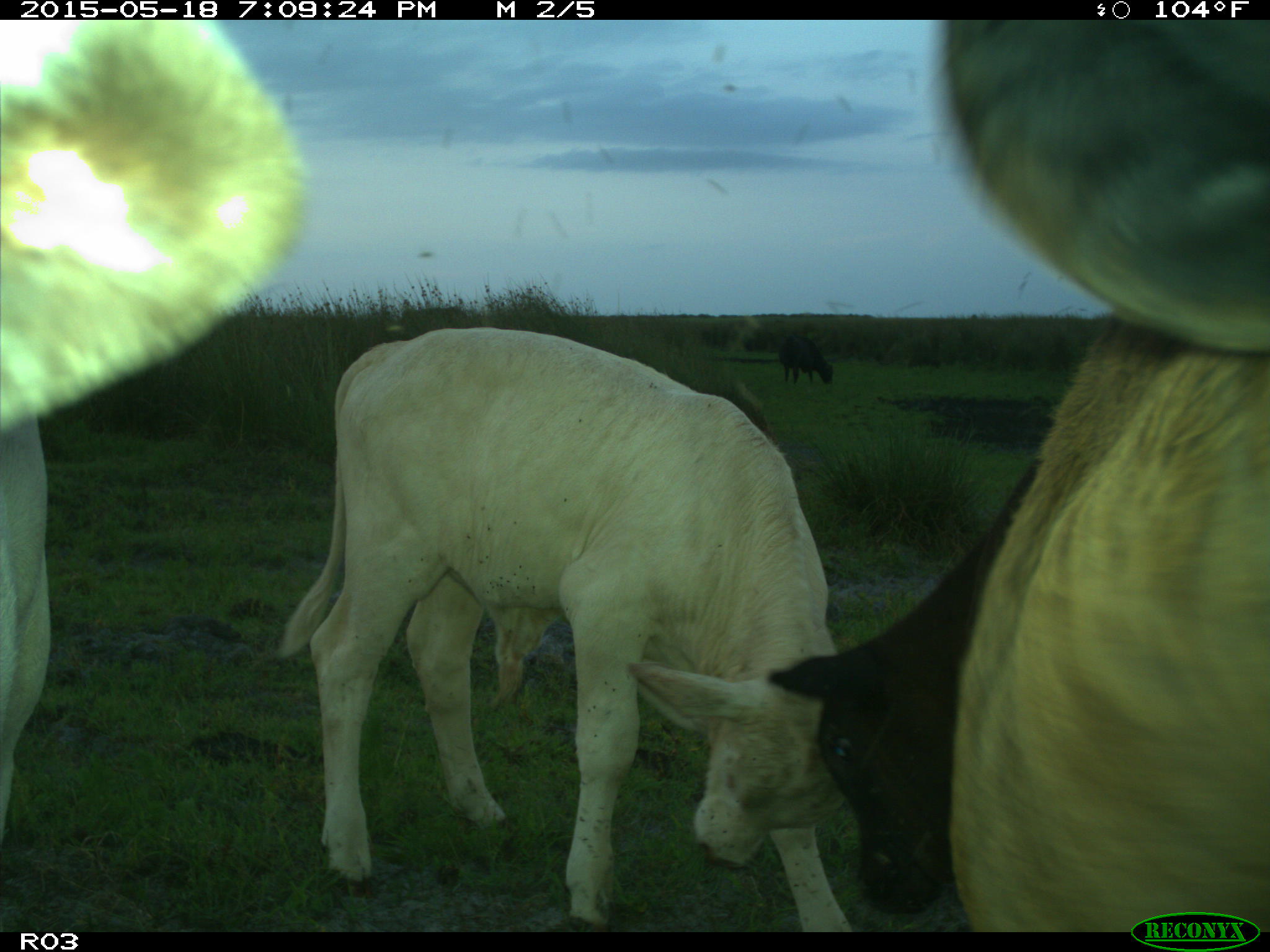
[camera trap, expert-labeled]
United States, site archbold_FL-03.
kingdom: Animalia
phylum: Chordata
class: Mammalia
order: Artiodactyla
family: Bovidae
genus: Bos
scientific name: Bos taurus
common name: domestic cow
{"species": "Bos taurus (domestic cow)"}